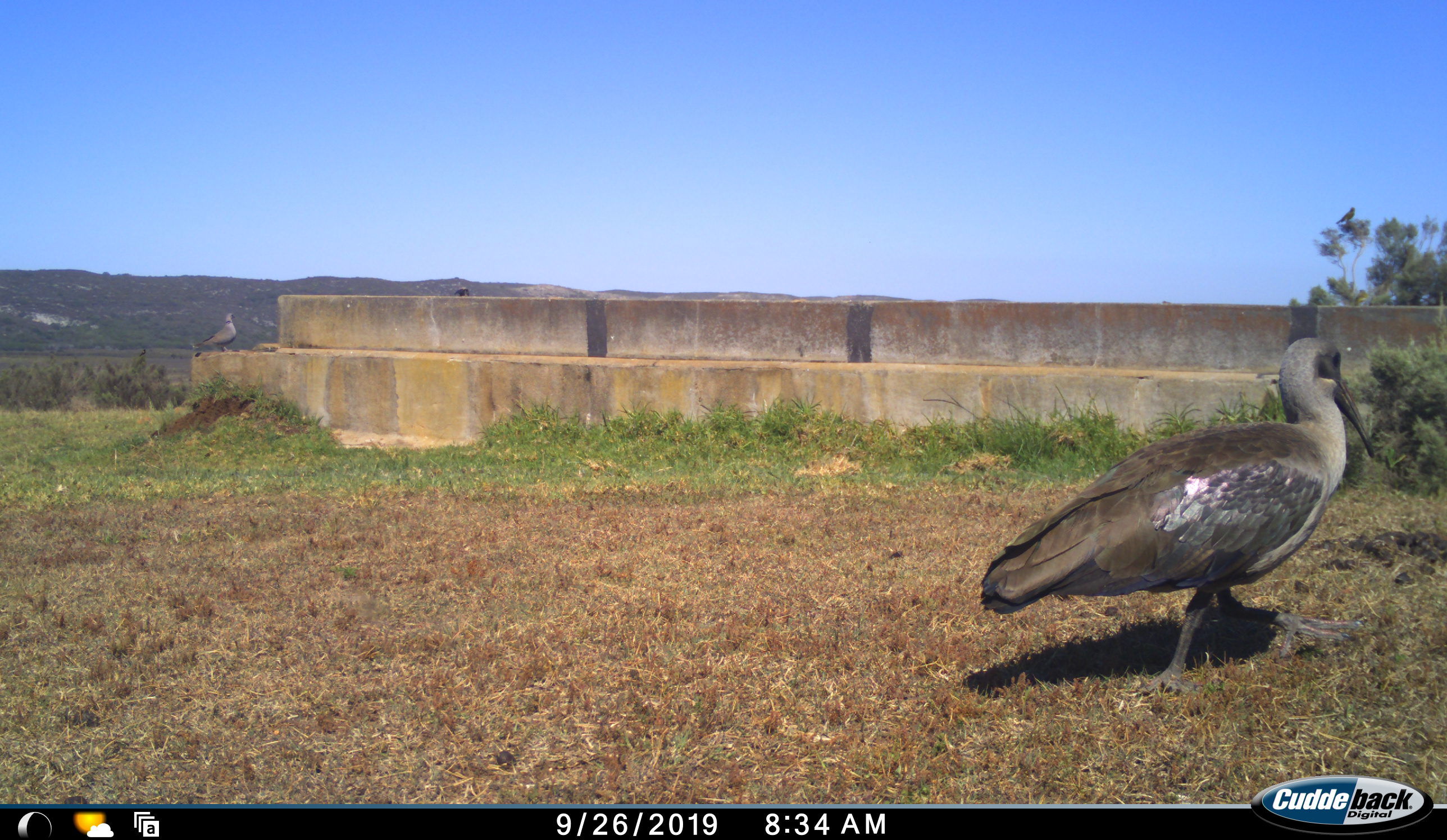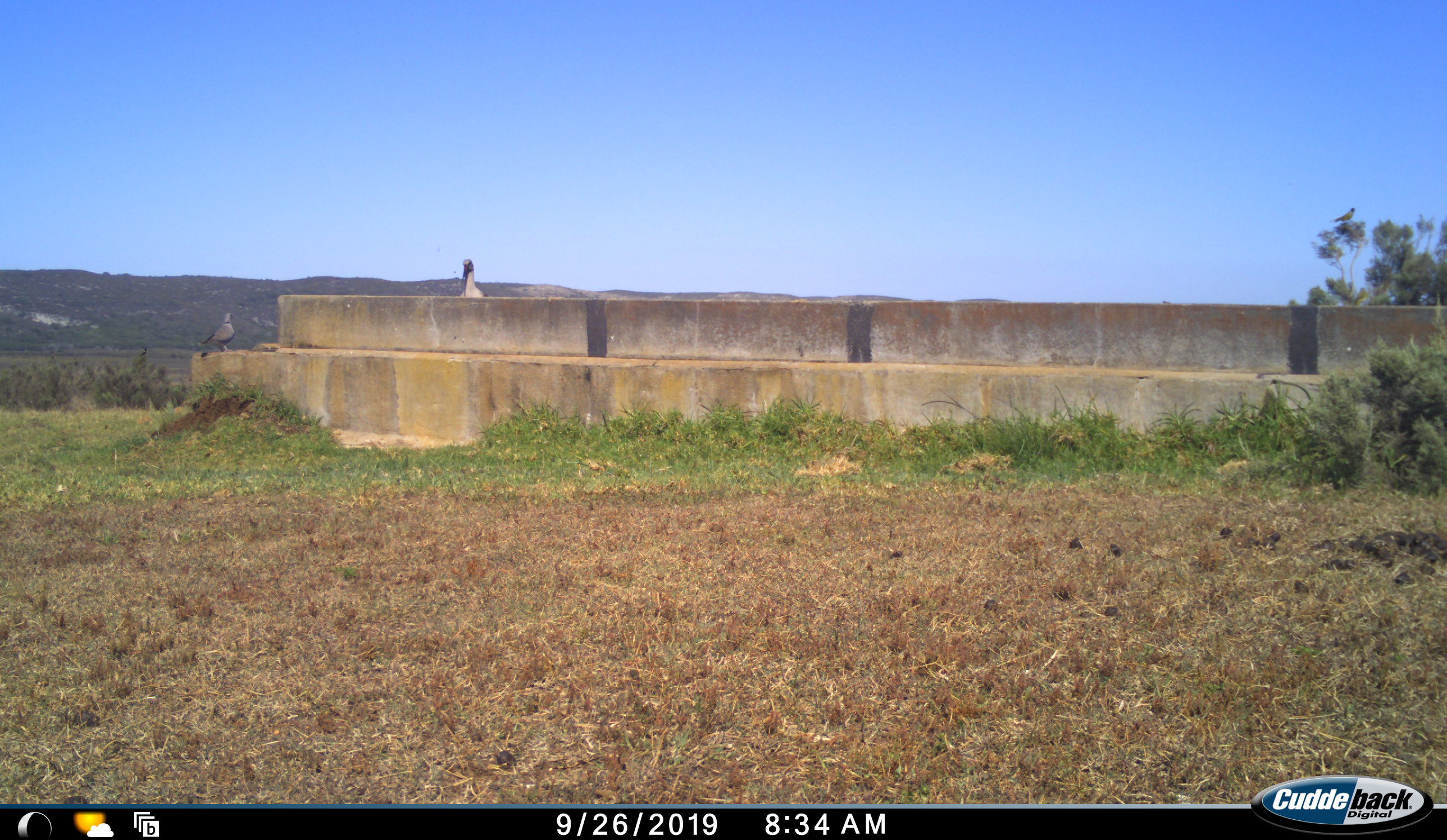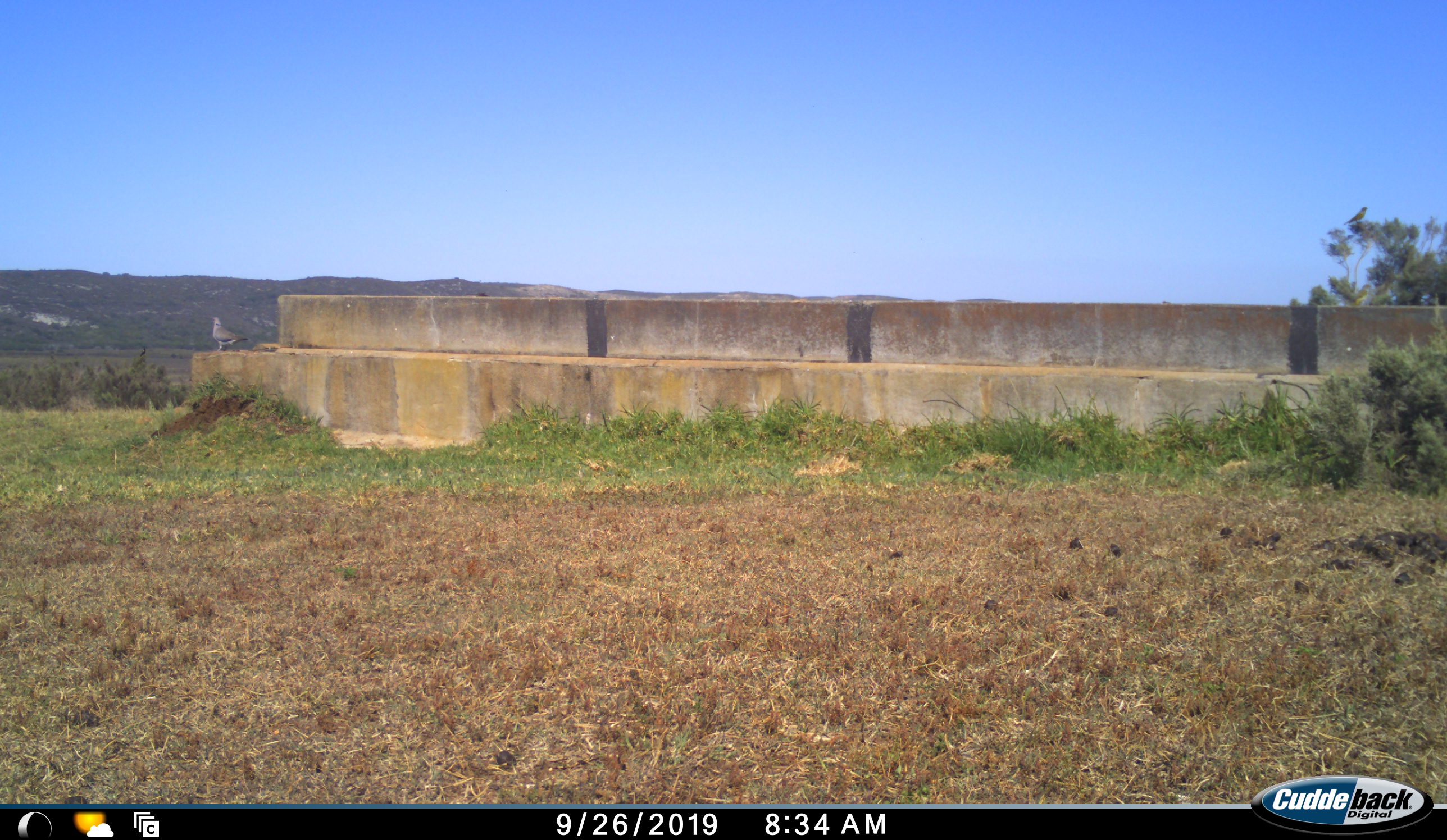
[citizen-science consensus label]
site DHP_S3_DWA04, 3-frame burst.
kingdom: Animalia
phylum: Chordata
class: Aves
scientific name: Aves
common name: bird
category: birdother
Birdother (bird) (Aves), count 3. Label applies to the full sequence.